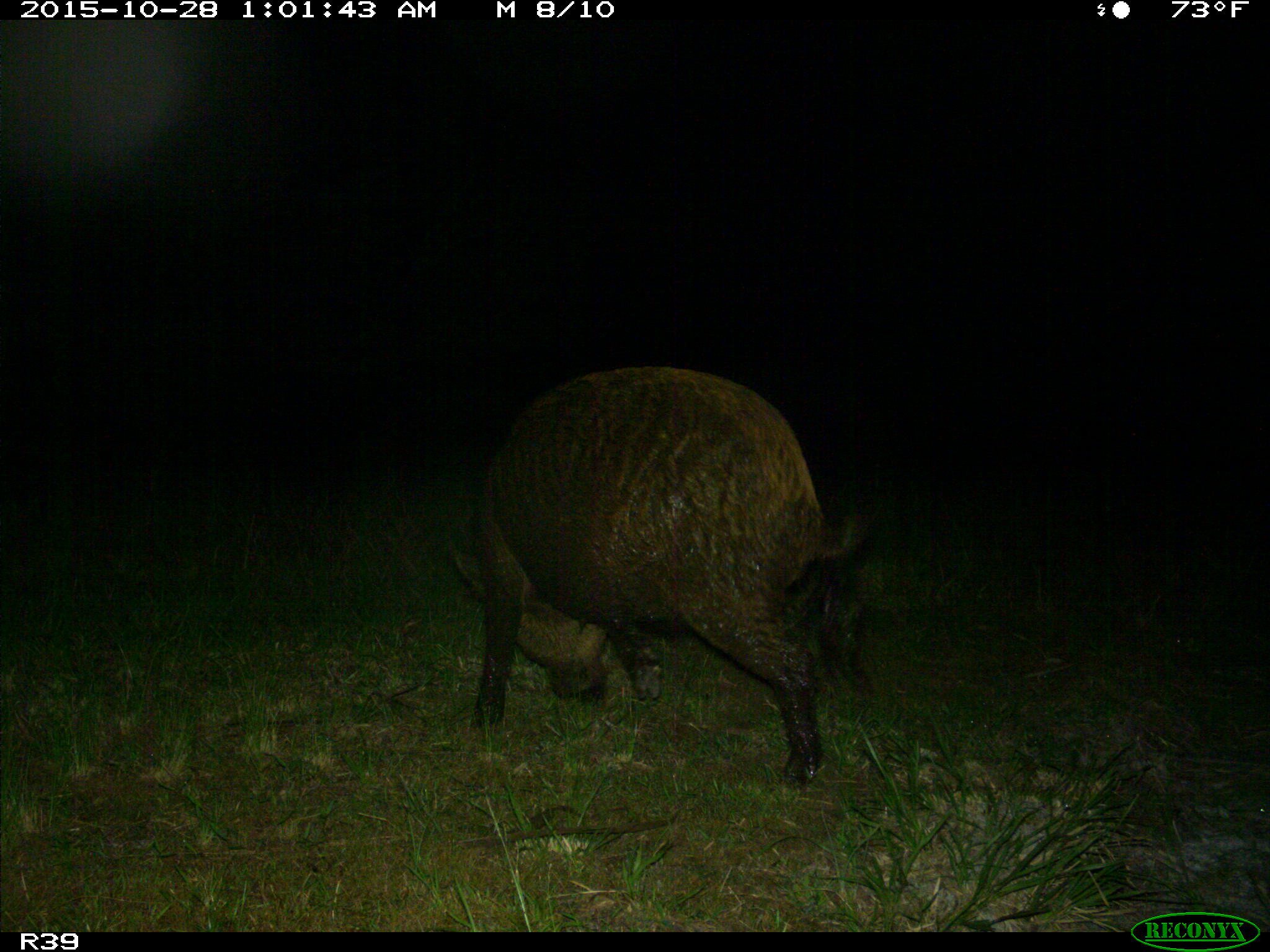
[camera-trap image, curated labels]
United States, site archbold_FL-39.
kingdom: Animalia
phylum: Chordata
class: Mammalia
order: Artiodactyla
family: Suidae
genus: Sus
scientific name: Sus scrofa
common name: wild boar